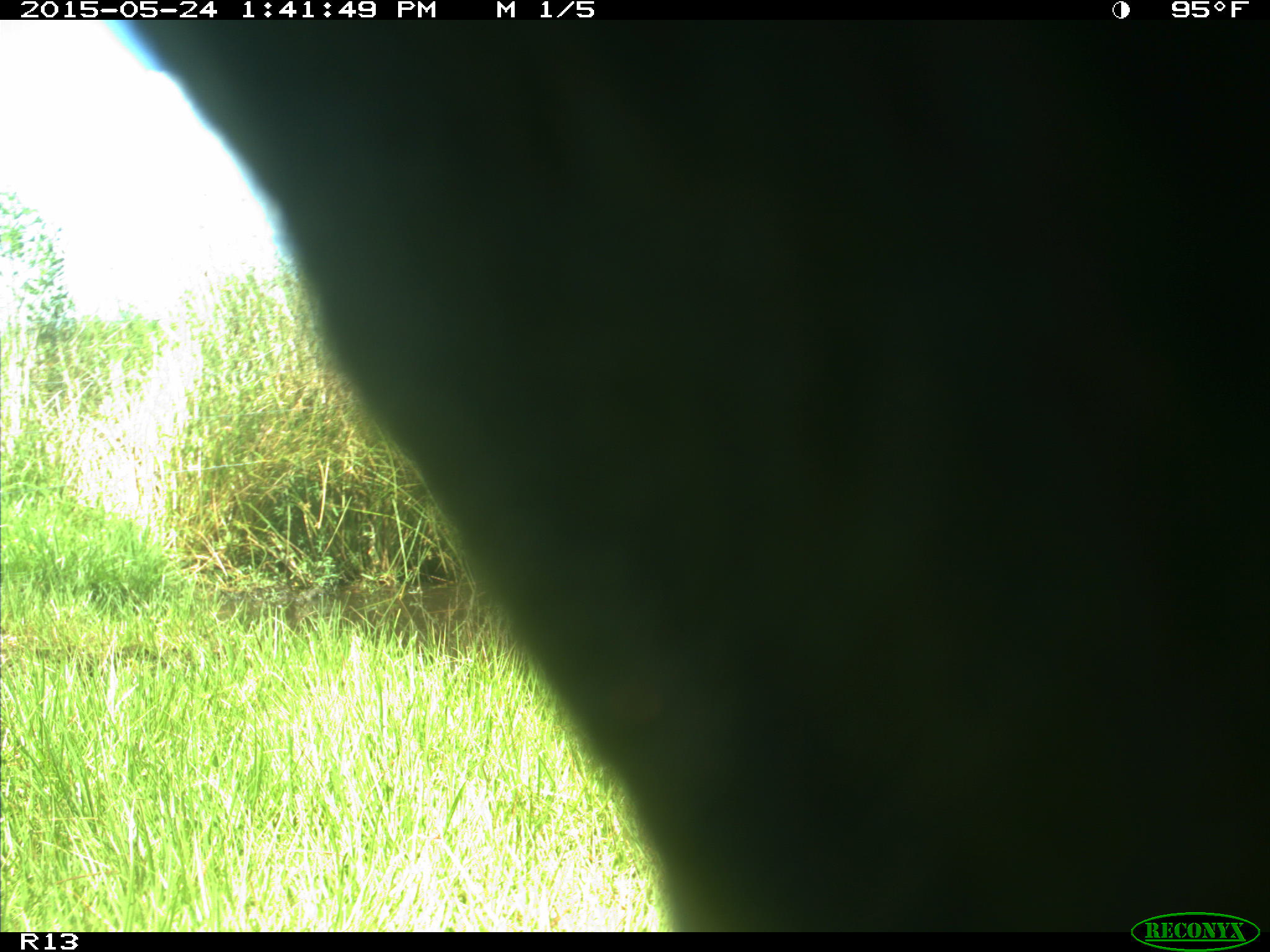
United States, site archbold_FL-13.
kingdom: Animalia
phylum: Chordata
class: Mammalia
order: Artiodactyla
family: Bovidae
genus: Bos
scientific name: Bos taurus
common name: domestic cow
Bos taurus (domestic cow).